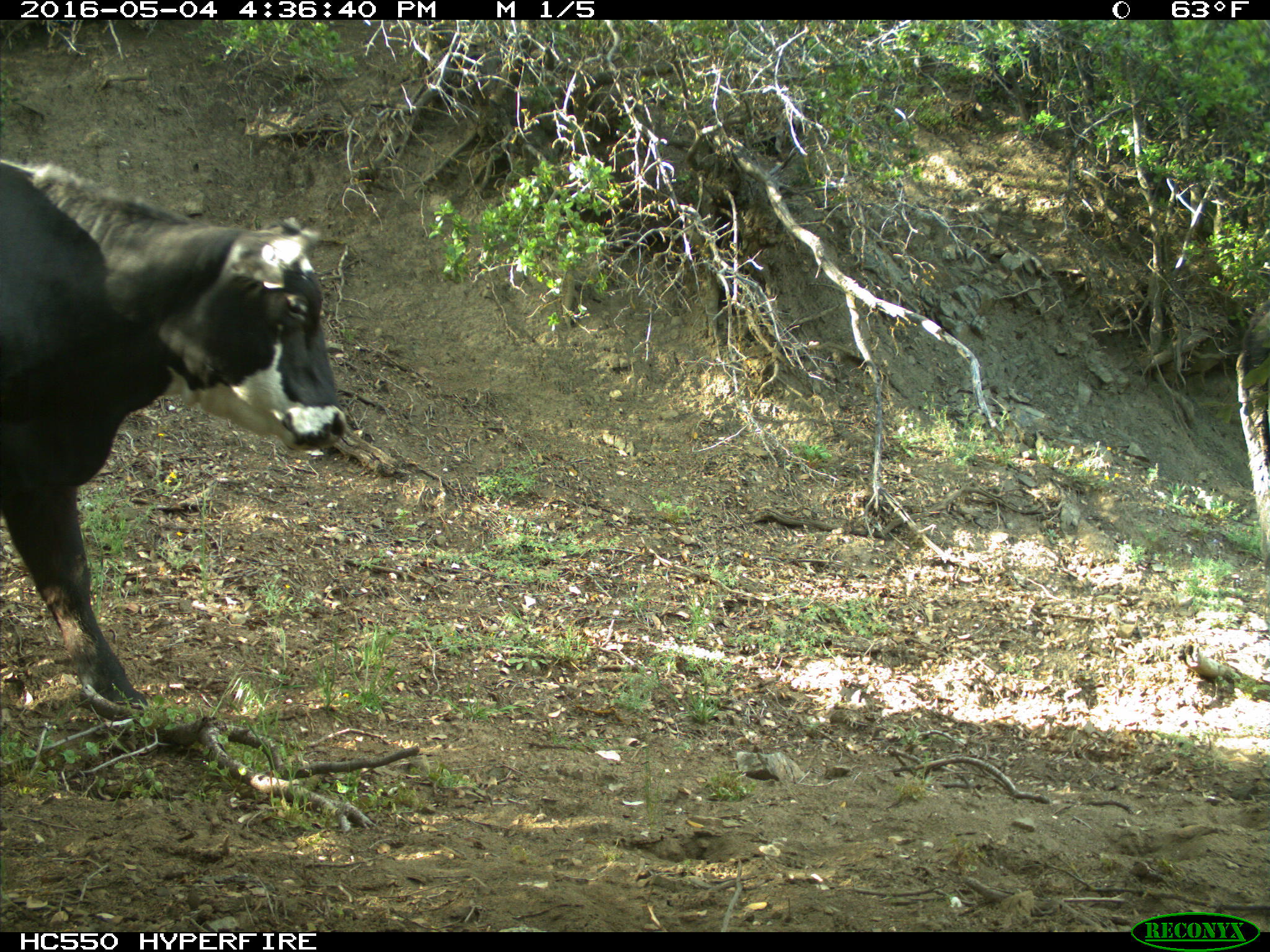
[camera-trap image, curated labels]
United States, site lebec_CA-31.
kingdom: Animalia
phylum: Chordata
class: Mammalia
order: Artiodactyla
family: Bovidae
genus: Bos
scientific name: Bos taurus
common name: domestic cow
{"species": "Bos taurus (domestic cow)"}